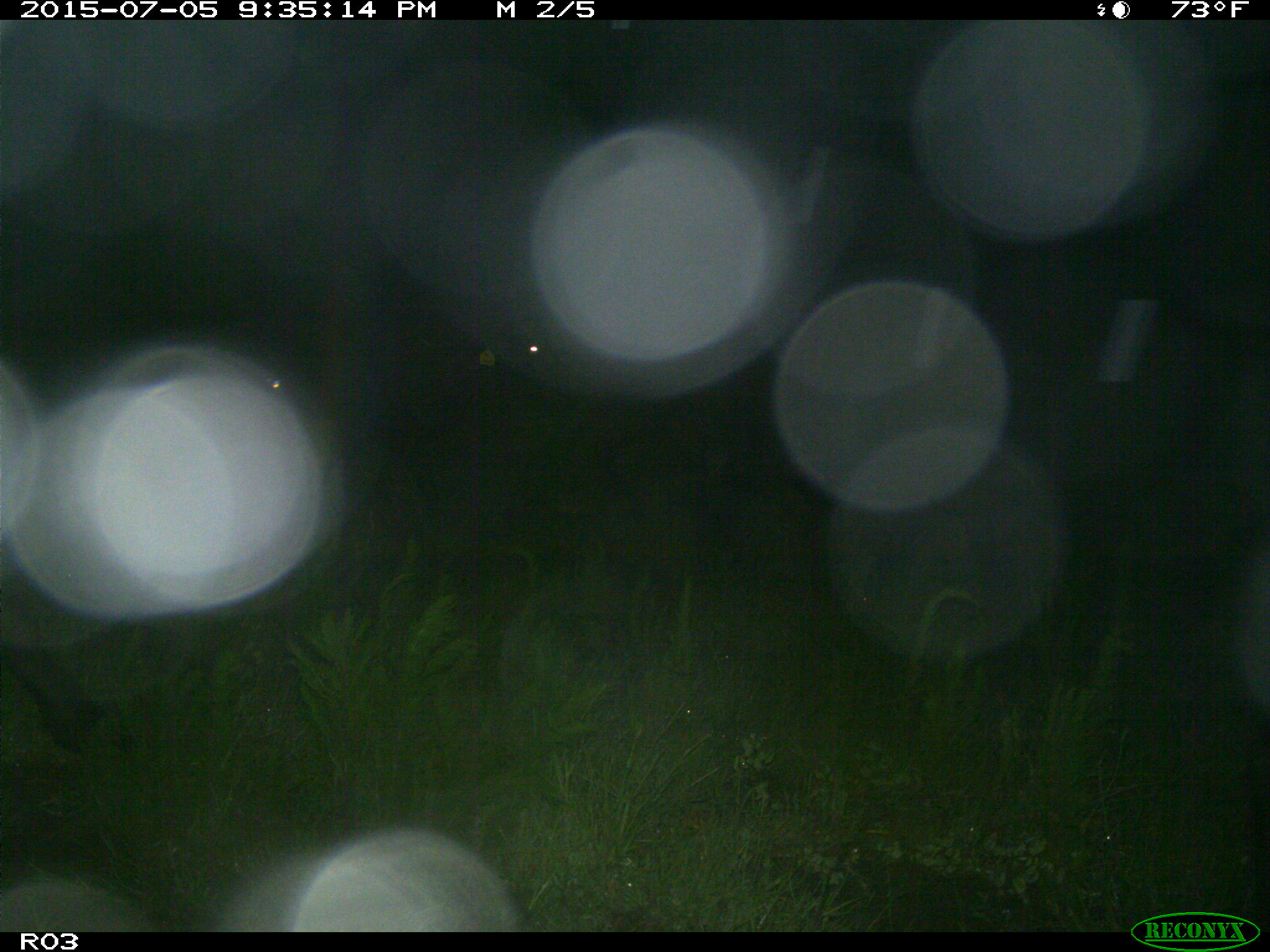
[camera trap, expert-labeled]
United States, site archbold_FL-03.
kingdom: Animalia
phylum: Chordata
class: Mammalia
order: Artiodactyla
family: Bovidae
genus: Bos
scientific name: Bos taurus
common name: domestic cow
Bos taurus (domestic cow).